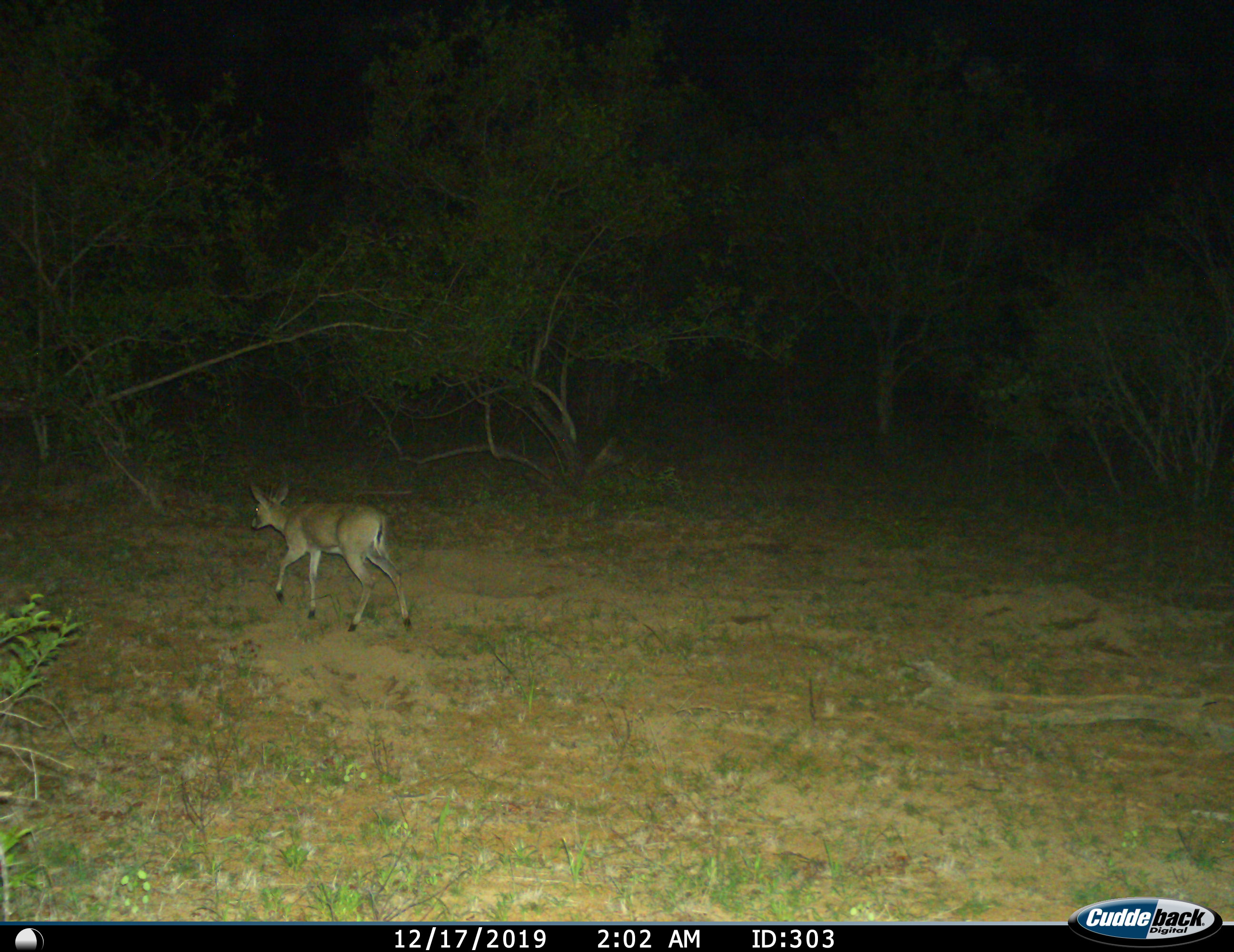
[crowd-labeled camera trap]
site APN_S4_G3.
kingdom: Animalia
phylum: Chordata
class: Mammalia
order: Artiodactyla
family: Bovidae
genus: Madoqua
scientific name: Madoqua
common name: dik-dik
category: dikdik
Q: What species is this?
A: Dikdik (dik-dik) (Madoqua).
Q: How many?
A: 1.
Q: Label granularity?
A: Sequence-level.